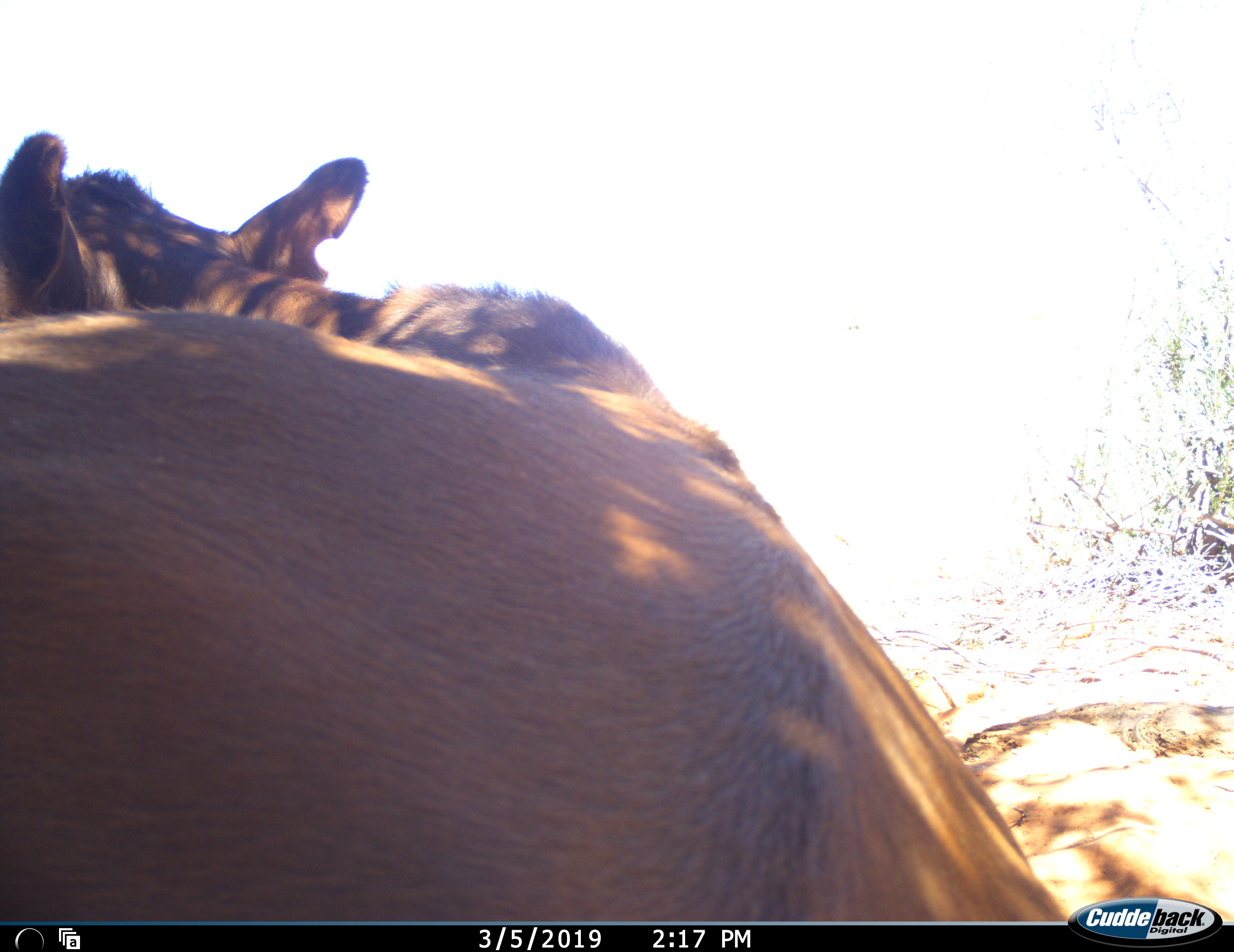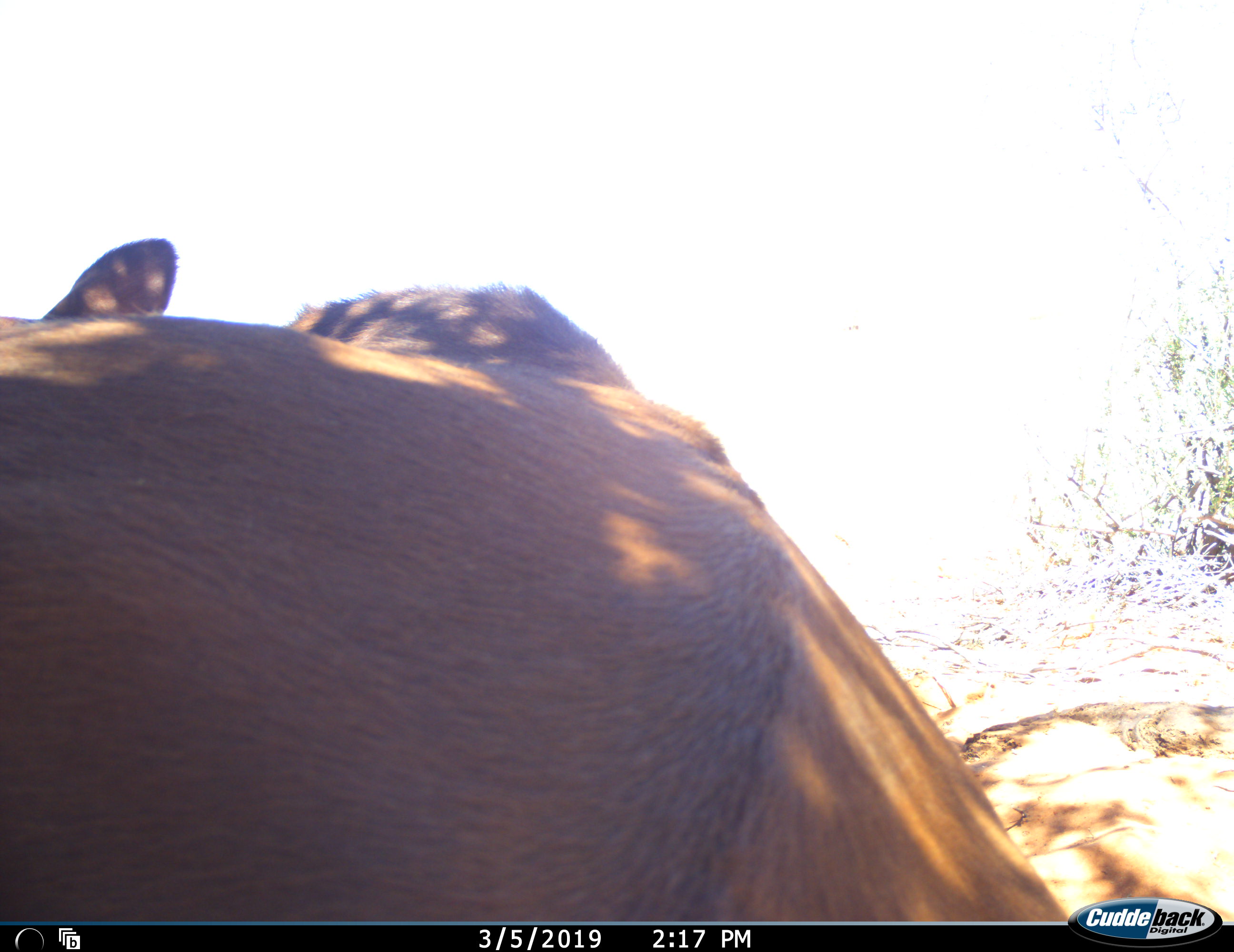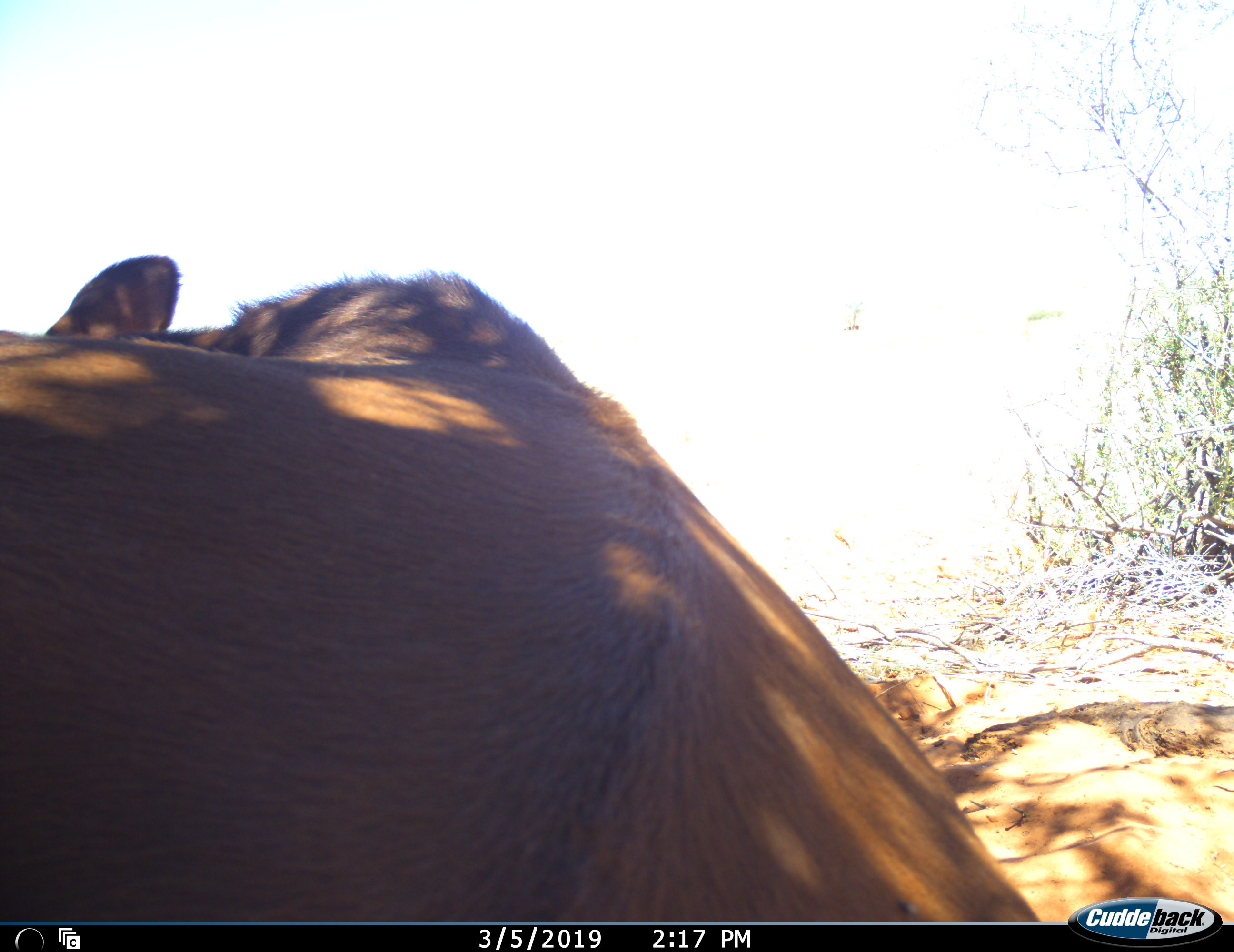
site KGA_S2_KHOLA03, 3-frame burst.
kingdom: Animalia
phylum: Chordata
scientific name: Vertebrata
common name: domestic animal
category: domesticanimal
Domesticanimal (domestic animal) (Vertebrata), count 1. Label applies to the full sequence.